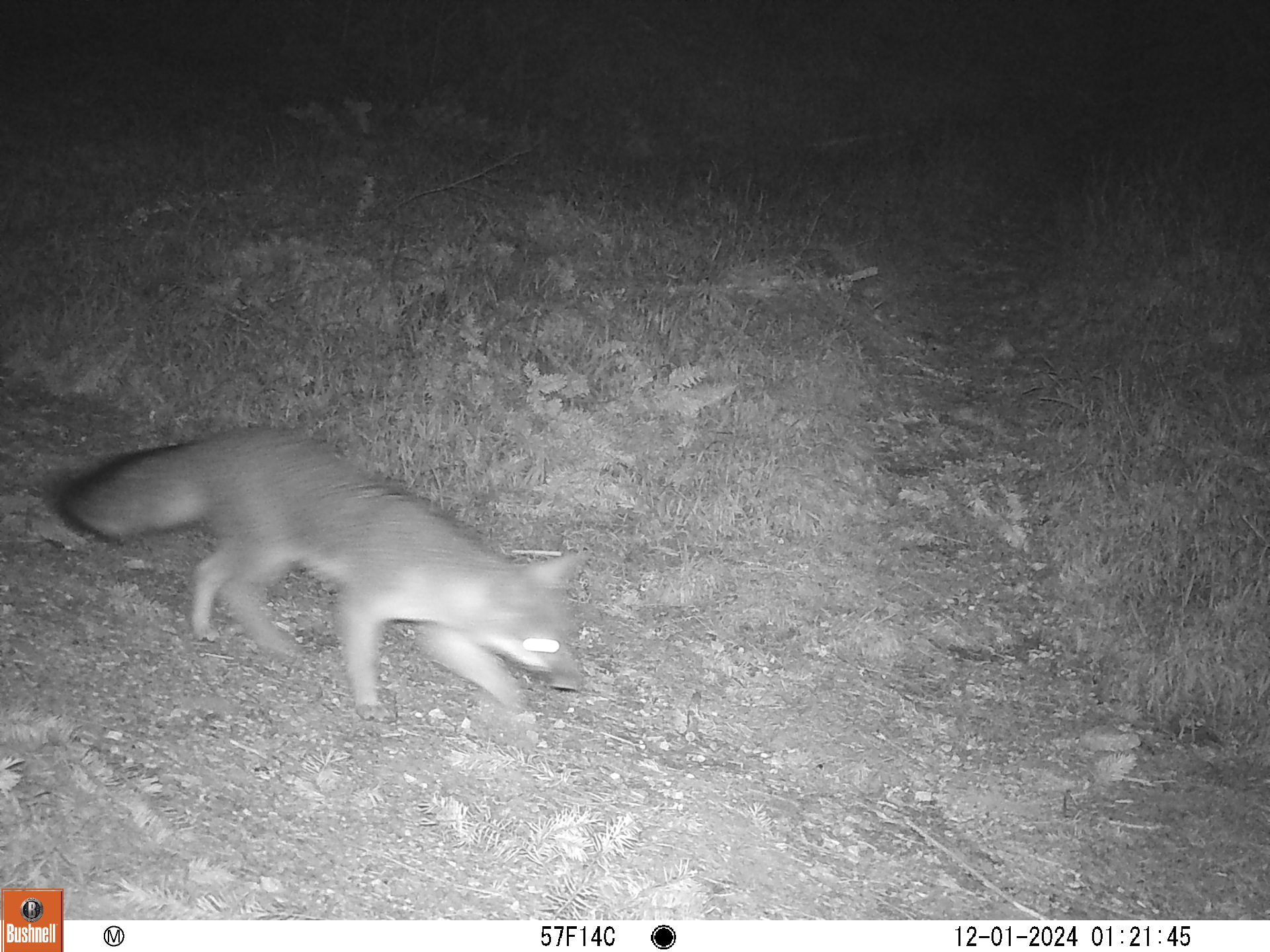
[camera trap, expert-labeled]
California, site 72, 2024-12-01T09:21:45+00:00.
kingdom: Animalia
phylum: Chordata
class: Mammalia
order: Carnivora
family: Canidae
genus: Urocyon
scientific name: Urocyon cinereoargenteus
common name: gray fox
Gray fox (Urocyon cinereoargenteus).